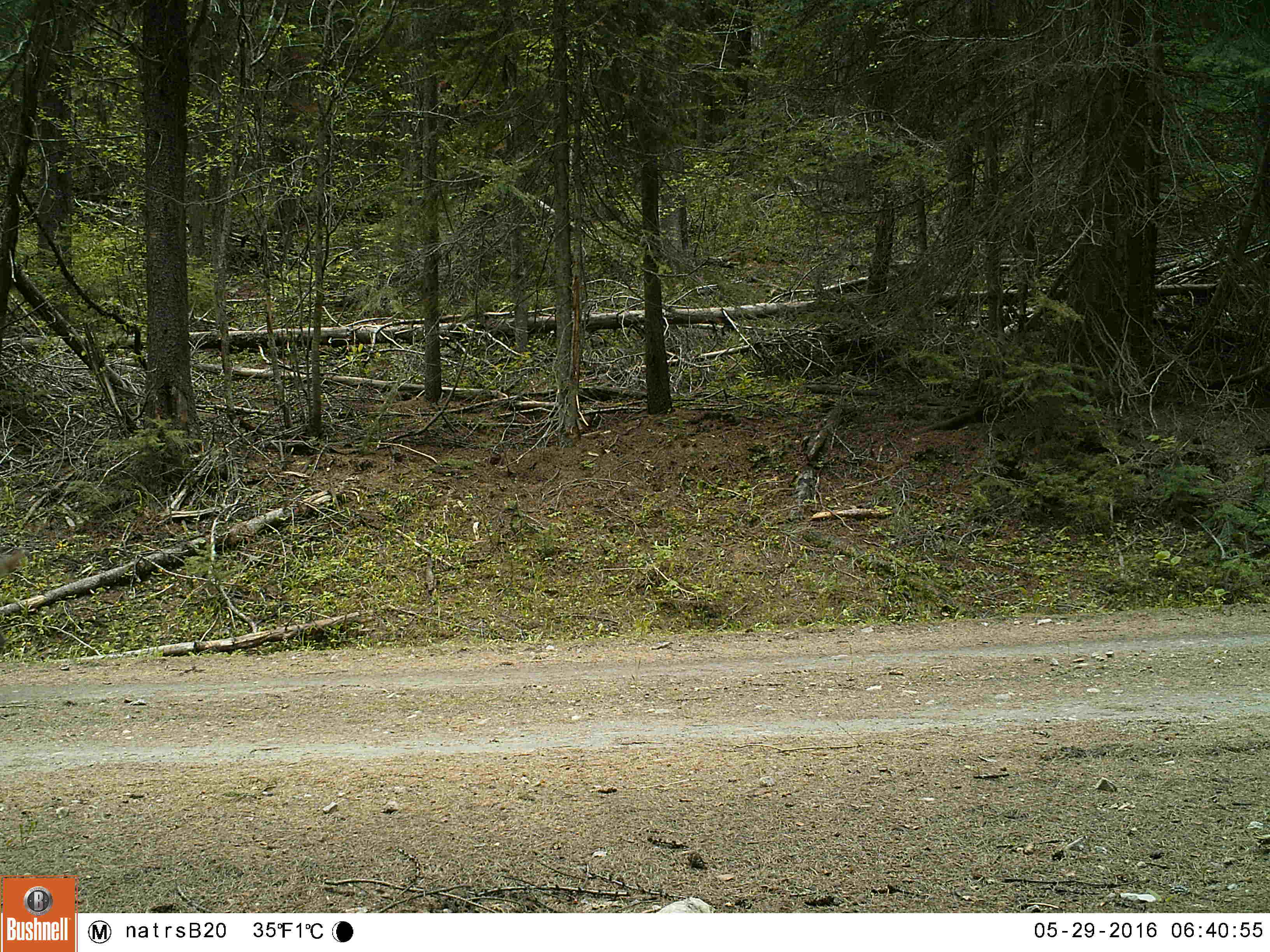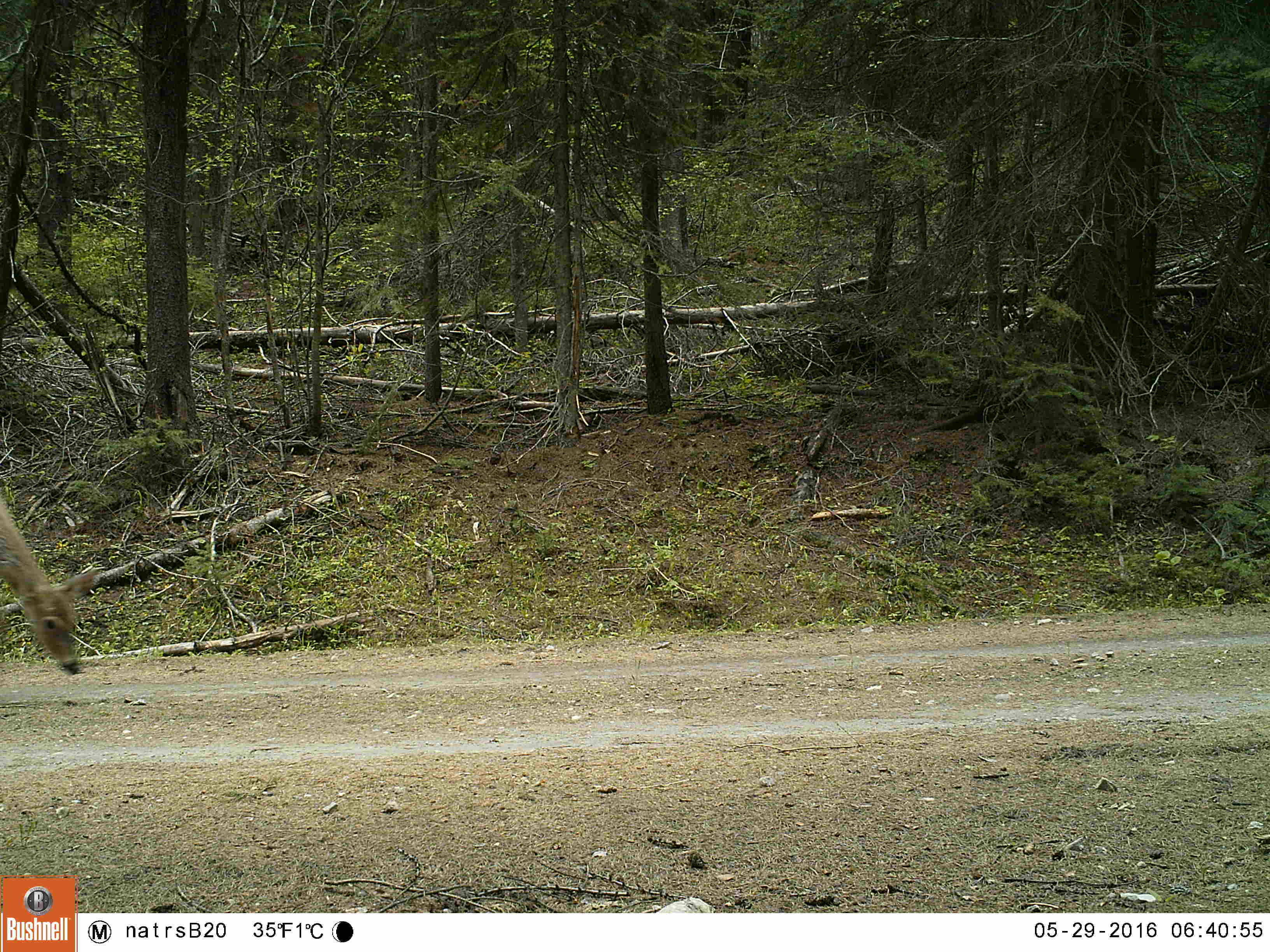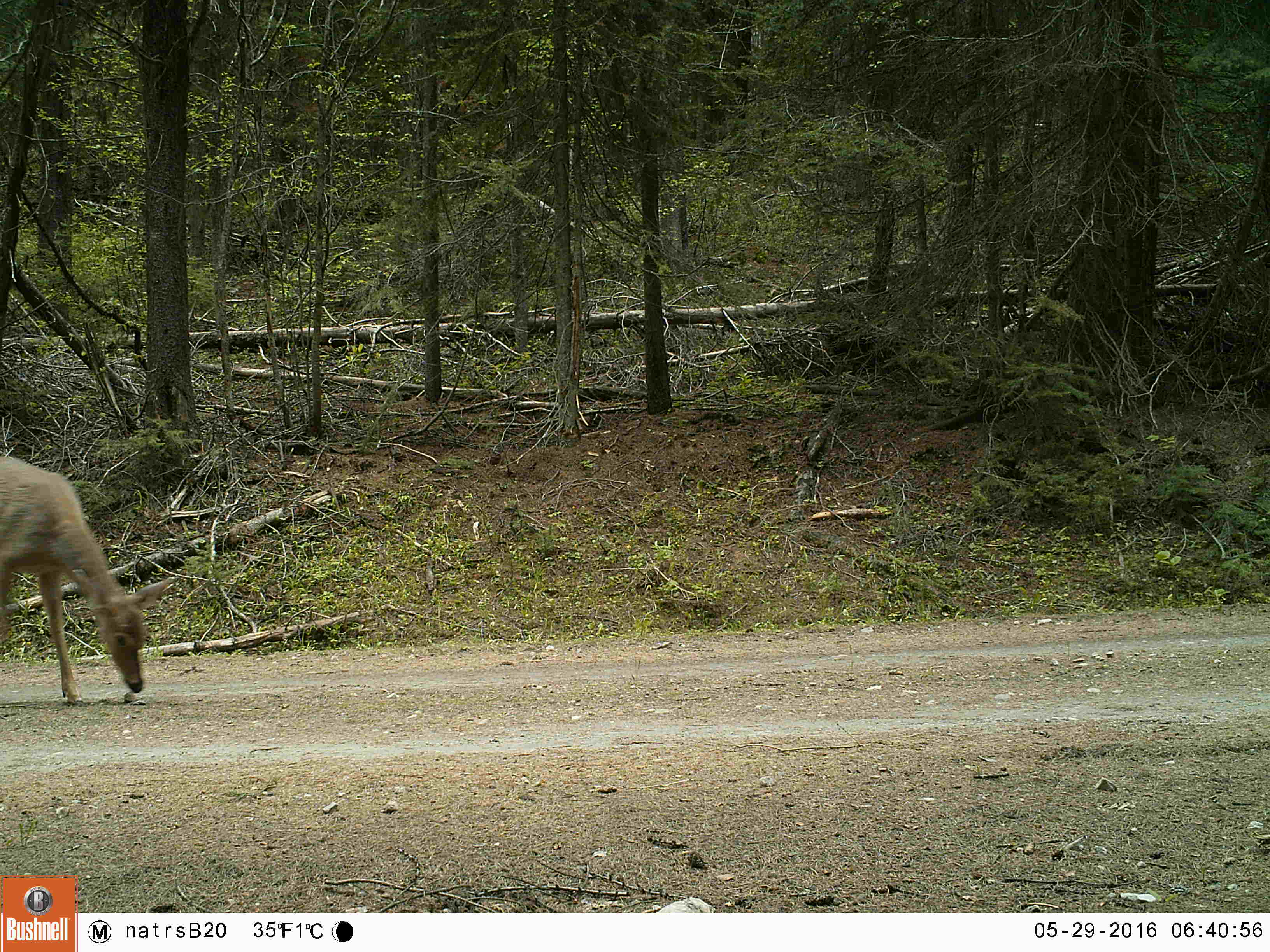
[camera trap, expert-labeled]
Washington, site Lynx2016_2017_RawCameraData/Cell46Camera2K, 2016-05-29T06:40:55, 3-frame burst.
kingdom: Animalia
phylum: Chordata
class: Mammalia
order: Artiodactyla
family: Cervidae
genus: Odocoileus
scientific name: Odocoileus virginianus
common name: white-tailed deer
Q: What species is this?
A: Odocoileus virginianus (white-tailed deer).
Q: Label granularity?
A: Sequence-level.